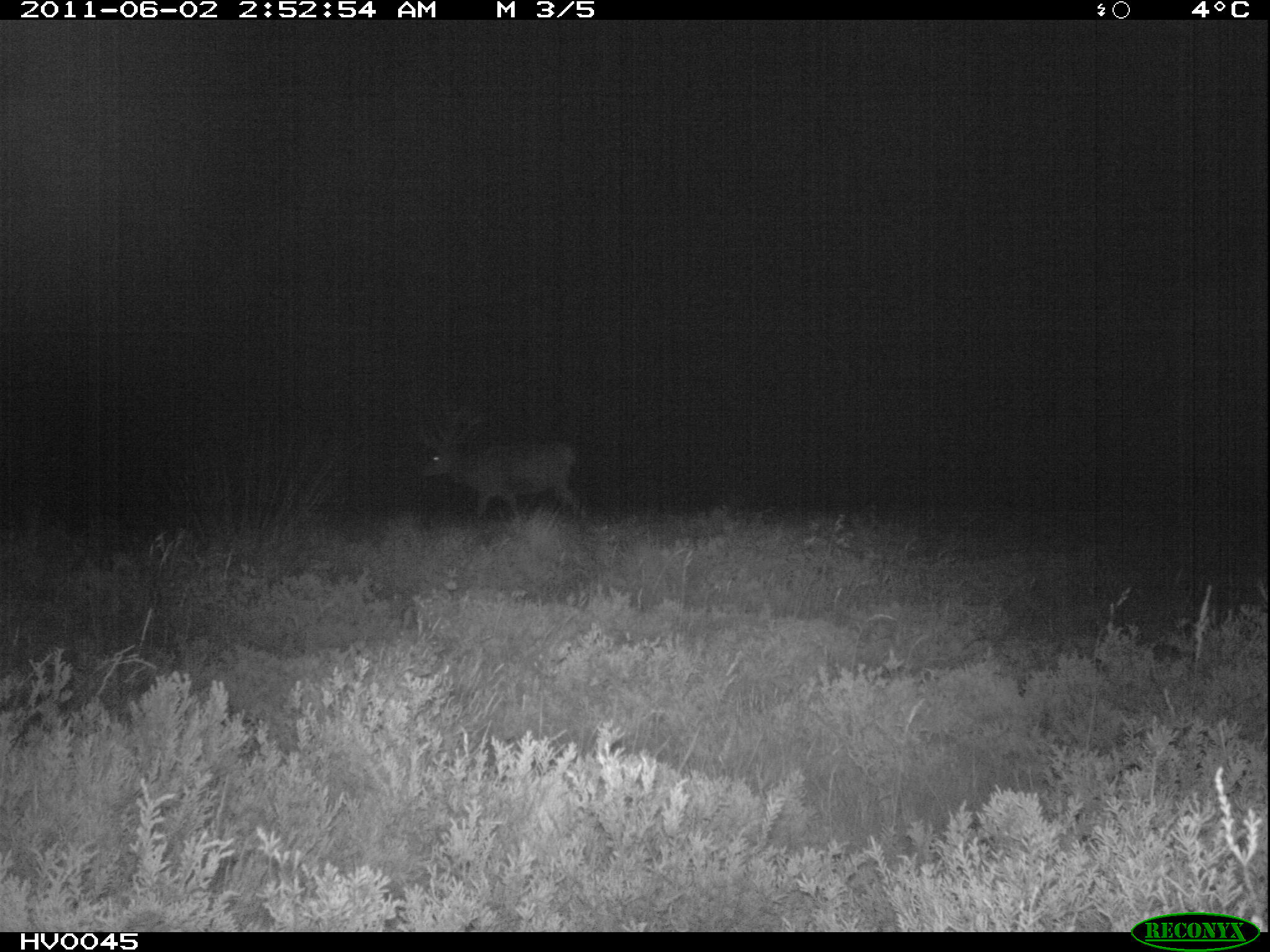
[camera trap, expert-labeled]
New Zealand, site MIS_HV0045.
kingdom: Animalia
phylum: Chordata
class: Mammalia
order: Artiodactyla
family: Cervidae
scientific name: Cervidae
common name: deer